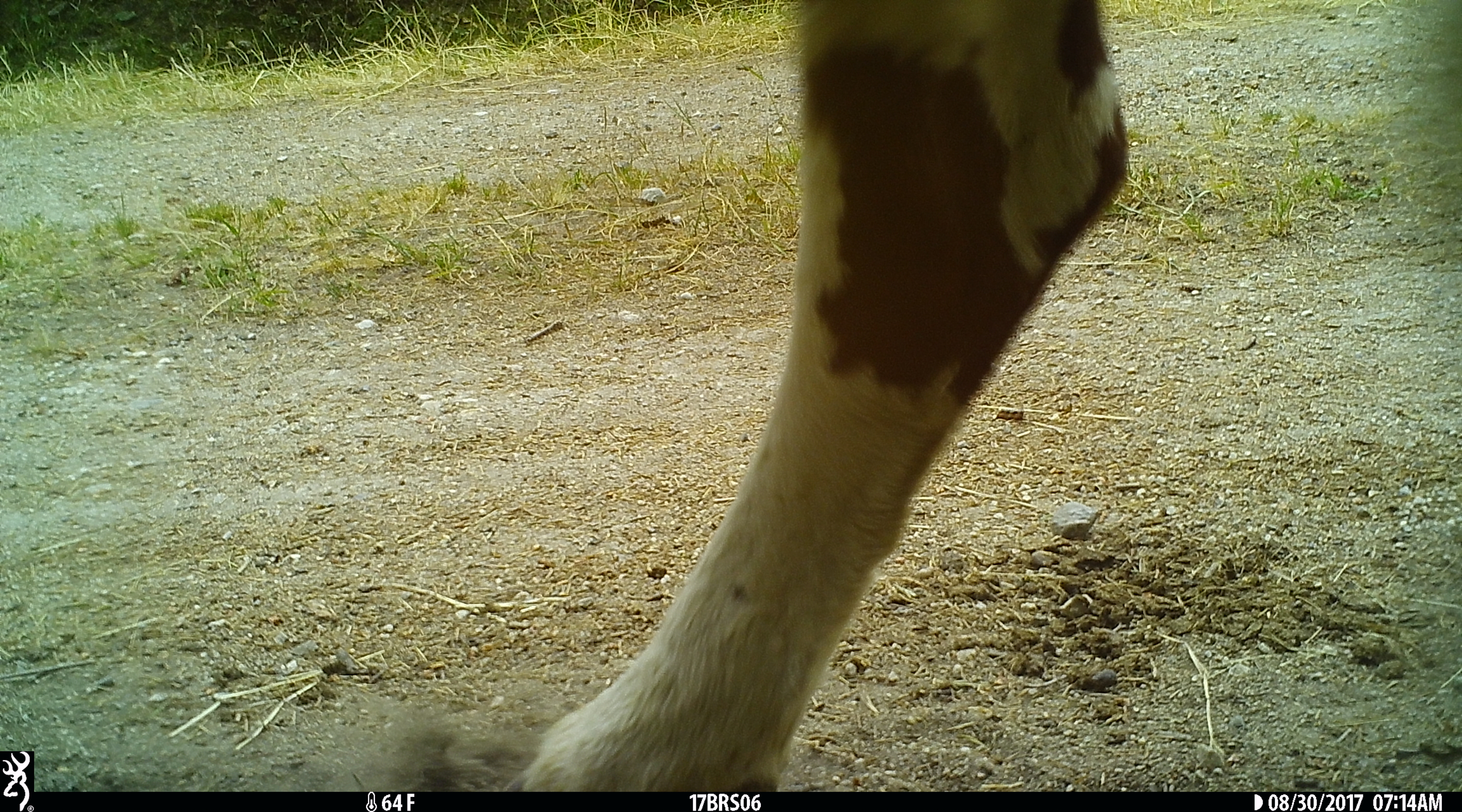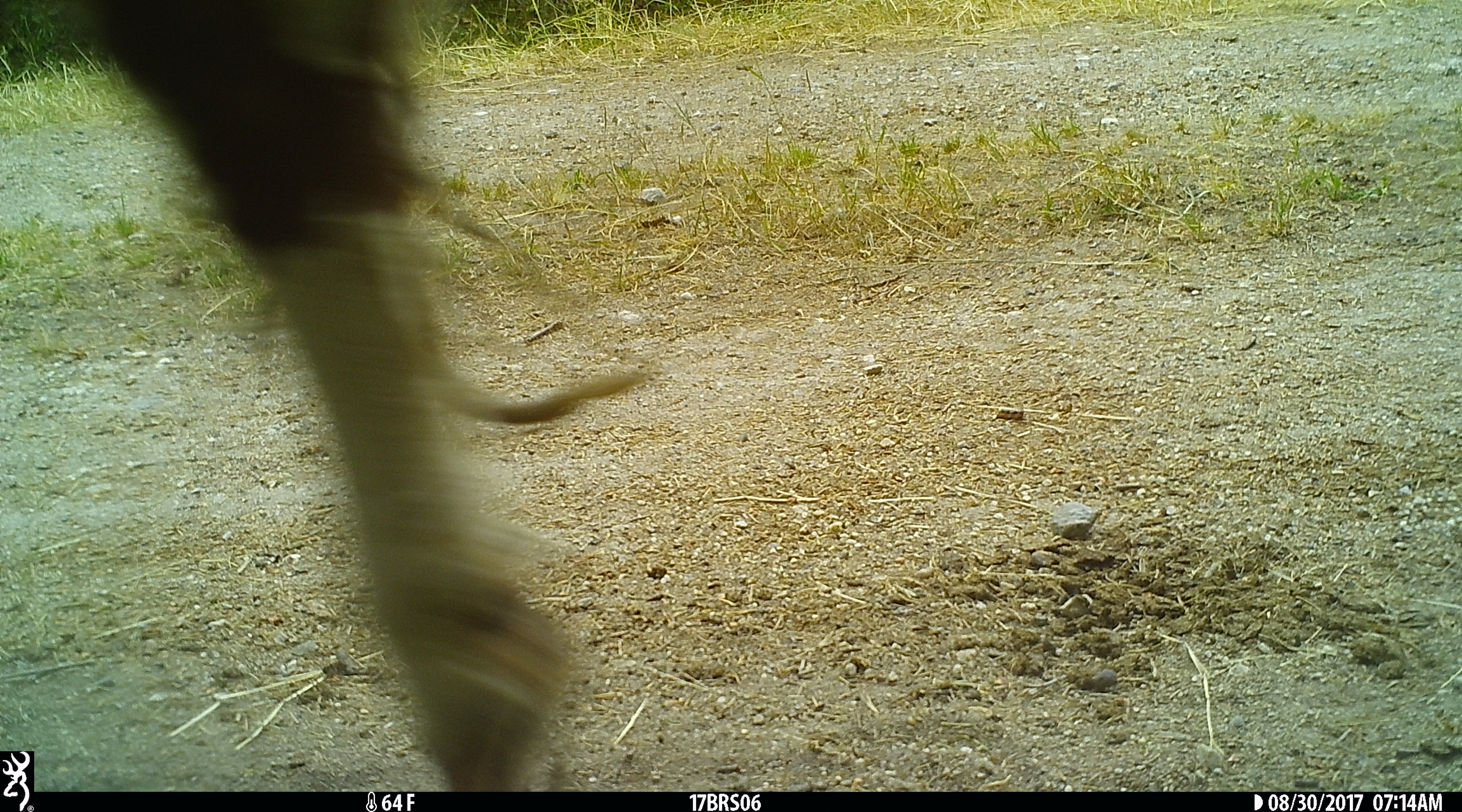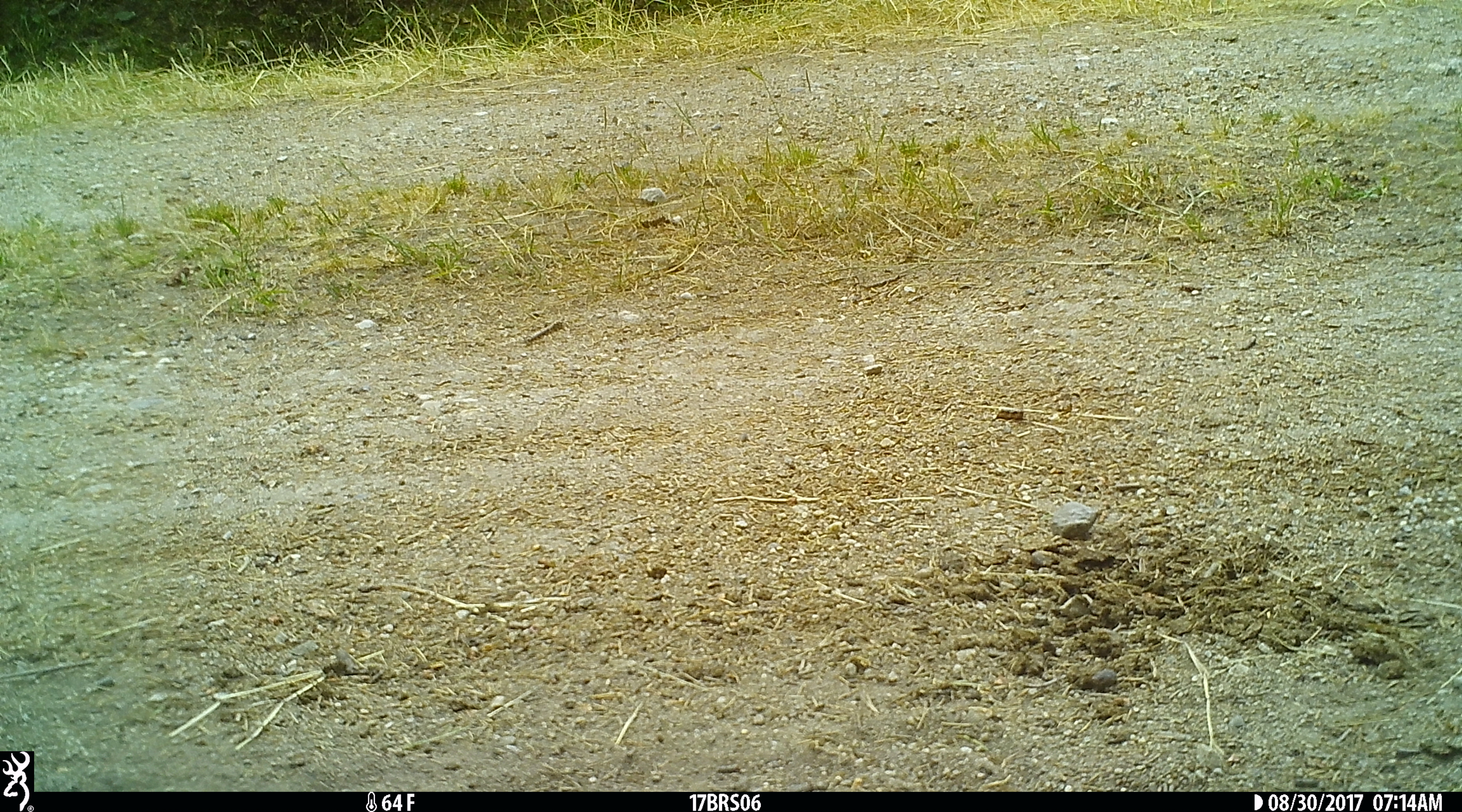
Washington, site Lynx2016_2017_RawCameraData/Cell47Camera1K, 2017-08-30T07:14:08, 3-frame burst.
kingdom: Animalia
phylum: Chordata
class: Mammalia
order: Artiodactyla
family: Bovidae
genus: Bos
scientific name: Bos taurus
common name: domestic cattle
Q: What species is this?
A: Domestic cattle (Bos taurus).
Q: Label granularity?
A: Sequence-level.